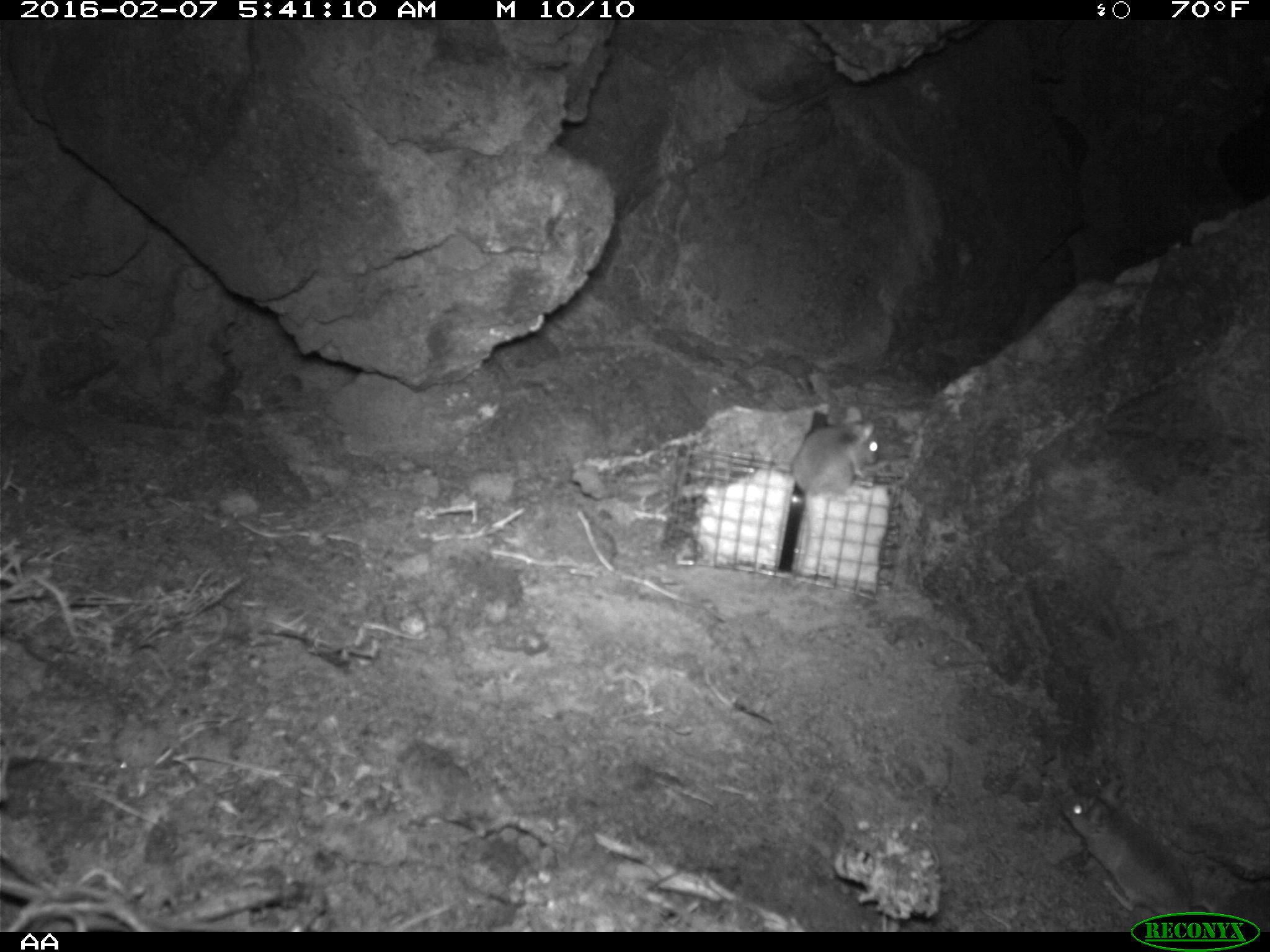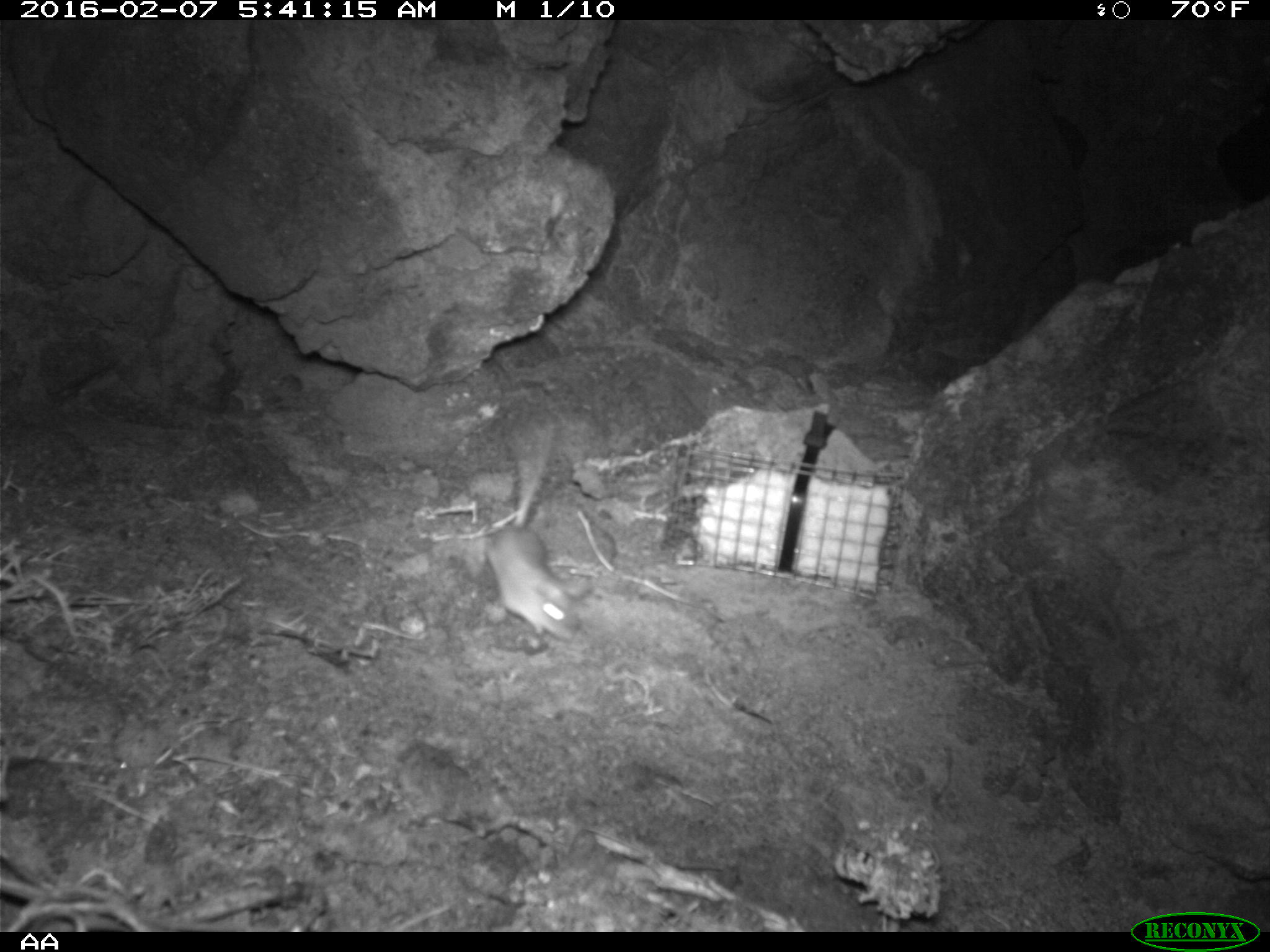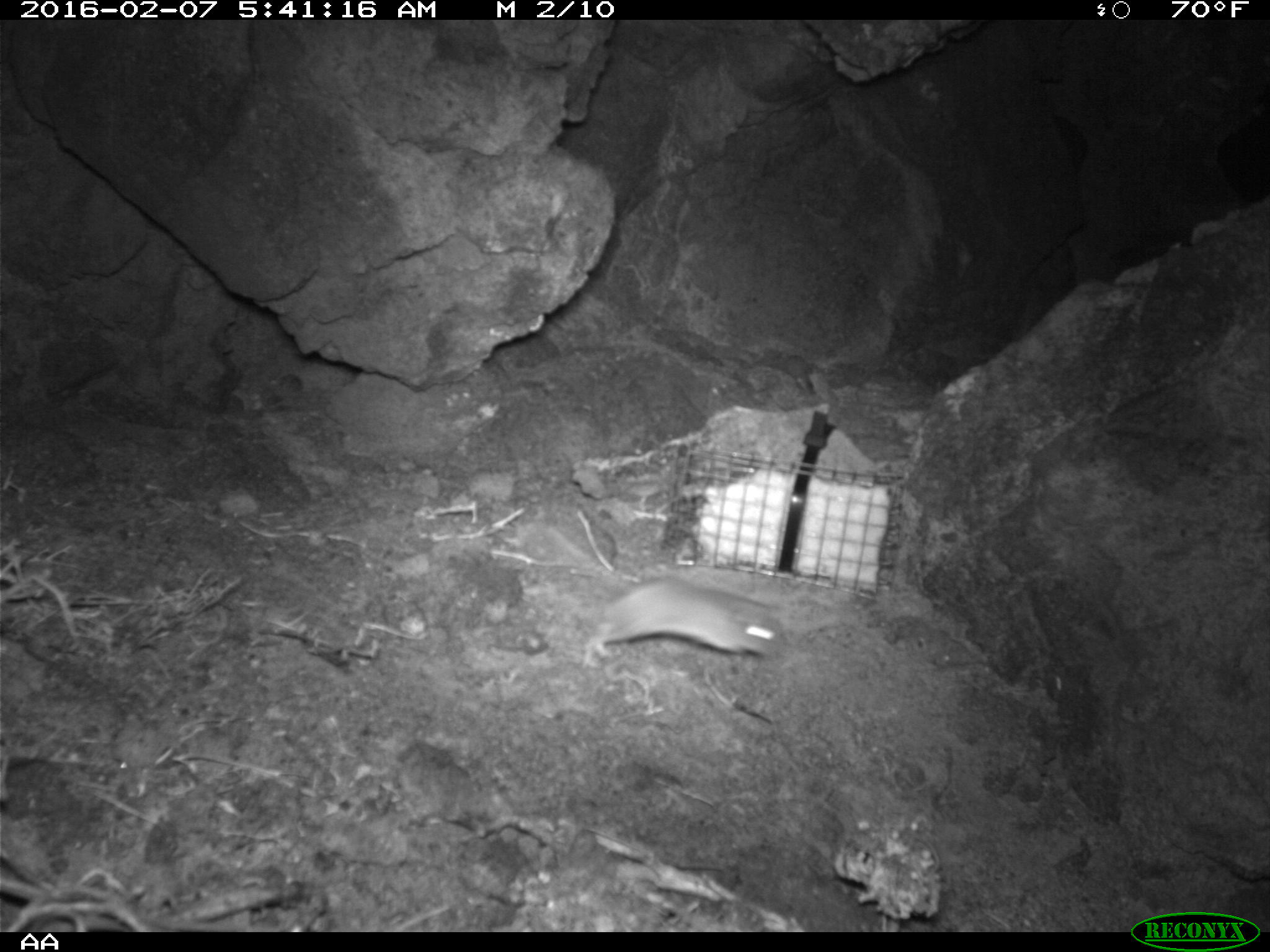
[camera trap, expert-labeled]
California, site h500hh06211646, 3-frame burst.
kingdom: Animalia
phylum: Chordata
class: Mammalia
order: Rodentia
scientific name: Rodentia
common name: rodent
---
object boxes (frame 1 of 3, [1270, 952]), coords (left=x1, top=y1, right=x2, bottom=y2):
rodent: (left=1054, top=793, right=1221, bottom=932); (left=786, top=408, right=882, bottom=513)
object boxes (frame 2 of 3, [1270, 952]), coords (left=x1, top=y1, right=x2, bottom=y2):
rodent: (left=476, top=420, right=582, bottom=645)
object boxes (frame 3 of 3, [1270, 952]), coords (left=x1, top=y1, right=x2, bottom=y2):
rodent: (left=588, top=578, right=788, bottom=664)